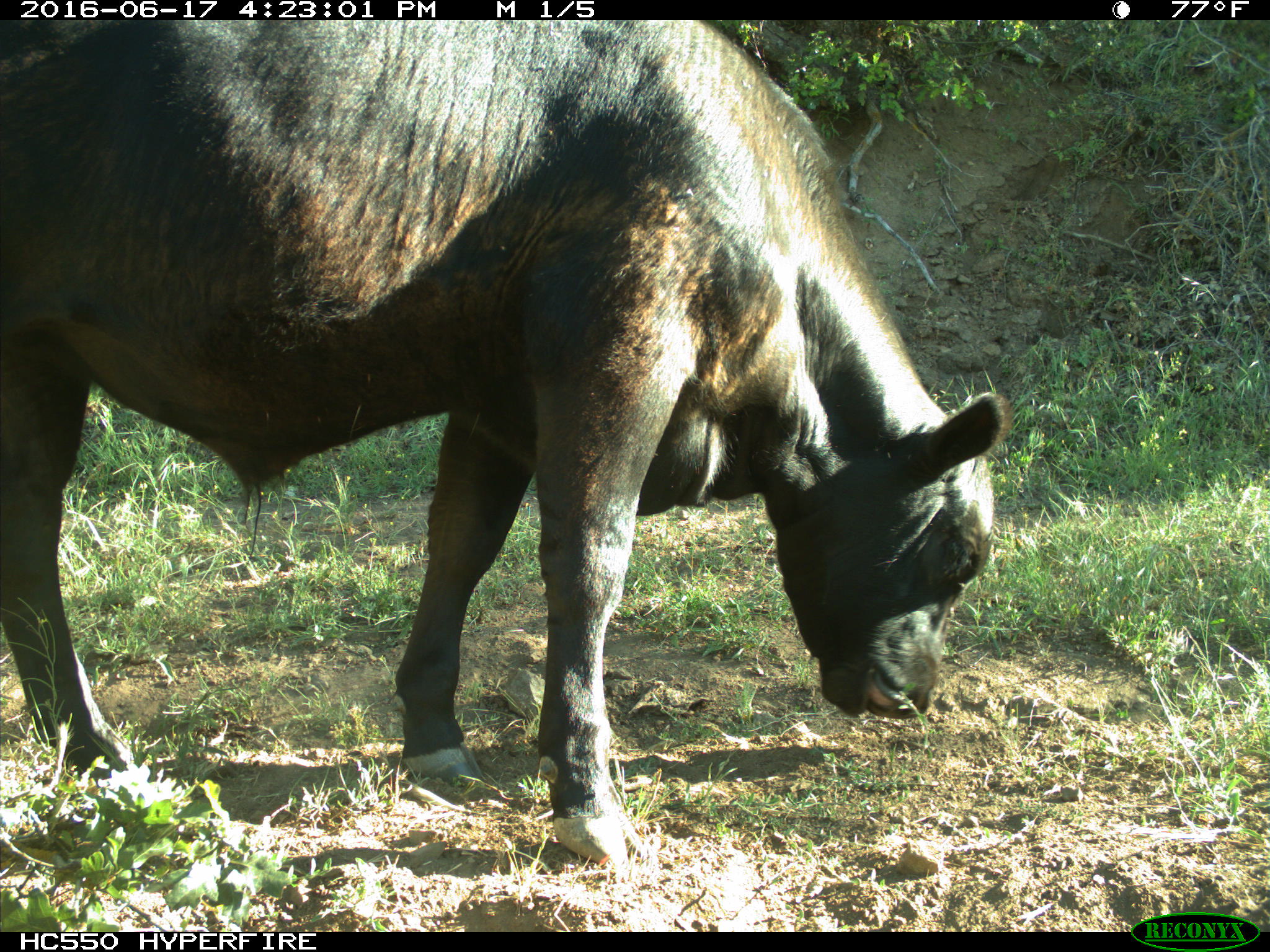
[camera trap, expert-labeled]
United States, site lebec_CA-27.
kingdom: Animalia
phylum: Chordata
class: Mammalia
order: Artiodactyla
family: Bovidae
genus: Bos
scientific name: Bos taurus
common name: domestic cow